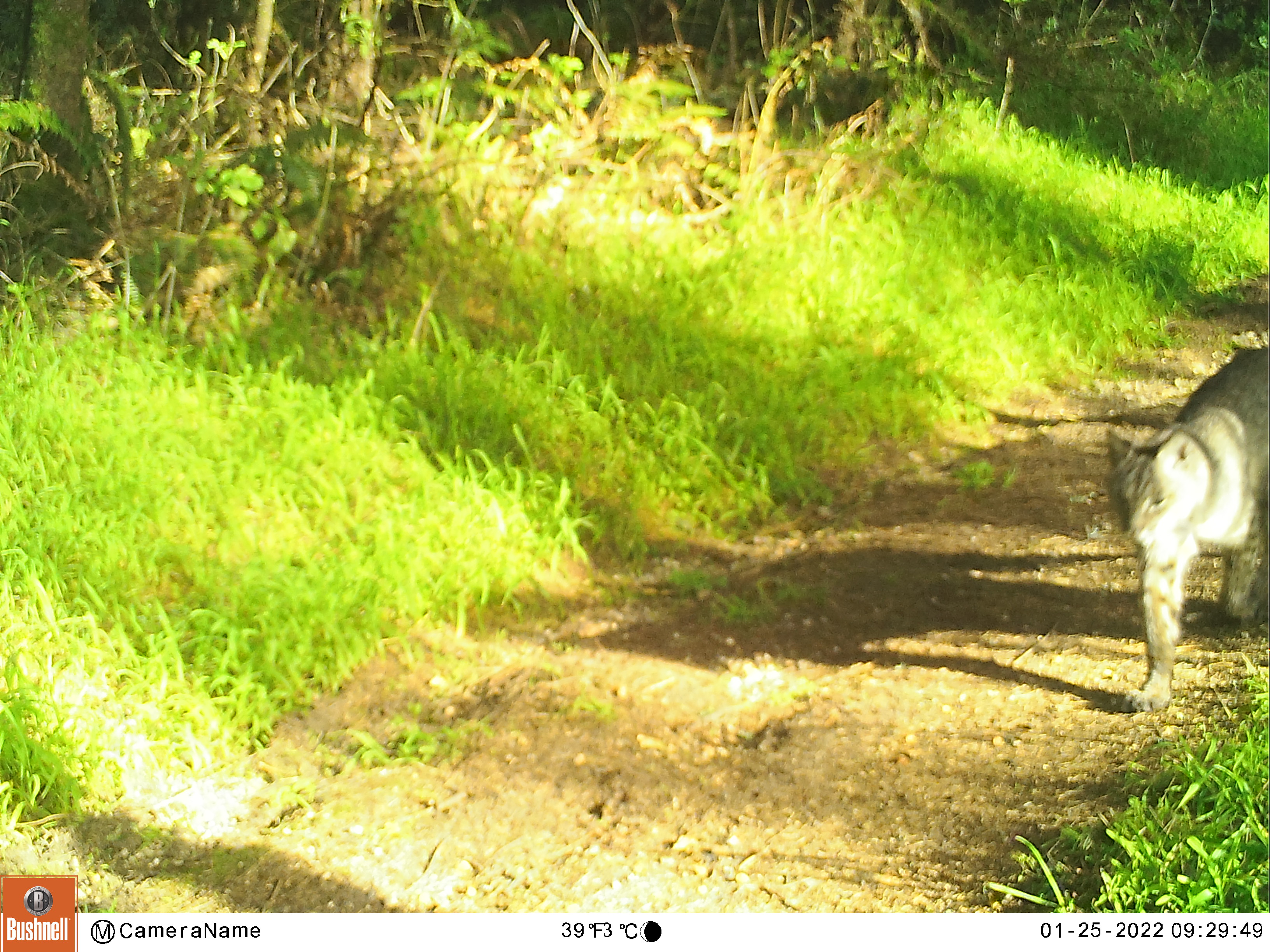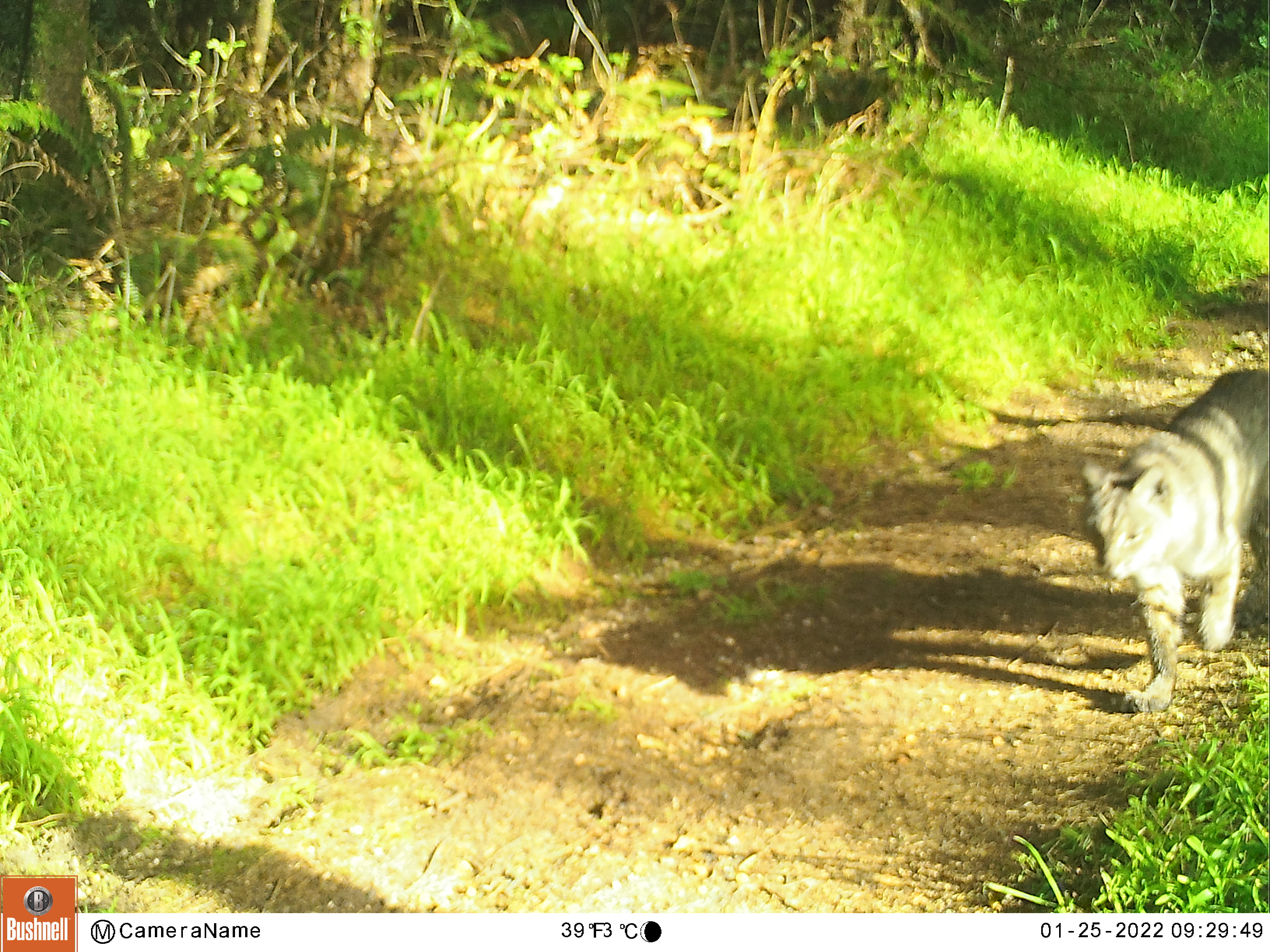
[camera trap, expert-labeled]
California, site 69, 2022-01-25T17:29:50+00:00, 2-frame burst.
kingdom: Animalia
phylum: Chordata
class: Mammalia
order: Carnivora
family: Felidae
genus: Lynx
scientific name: Lynx rufus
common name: bobcat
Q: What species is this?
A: Bobcat (Lynx rufus).